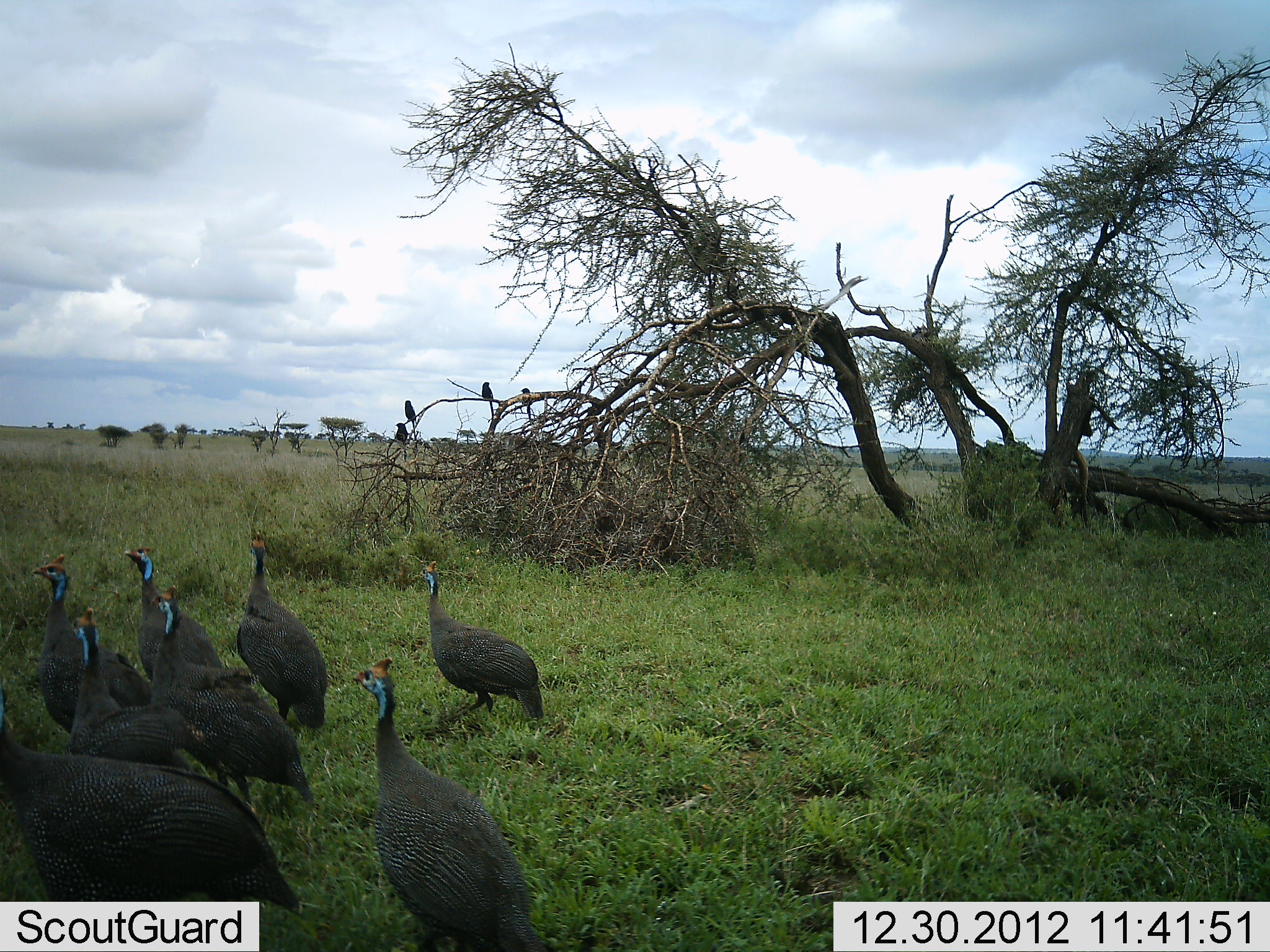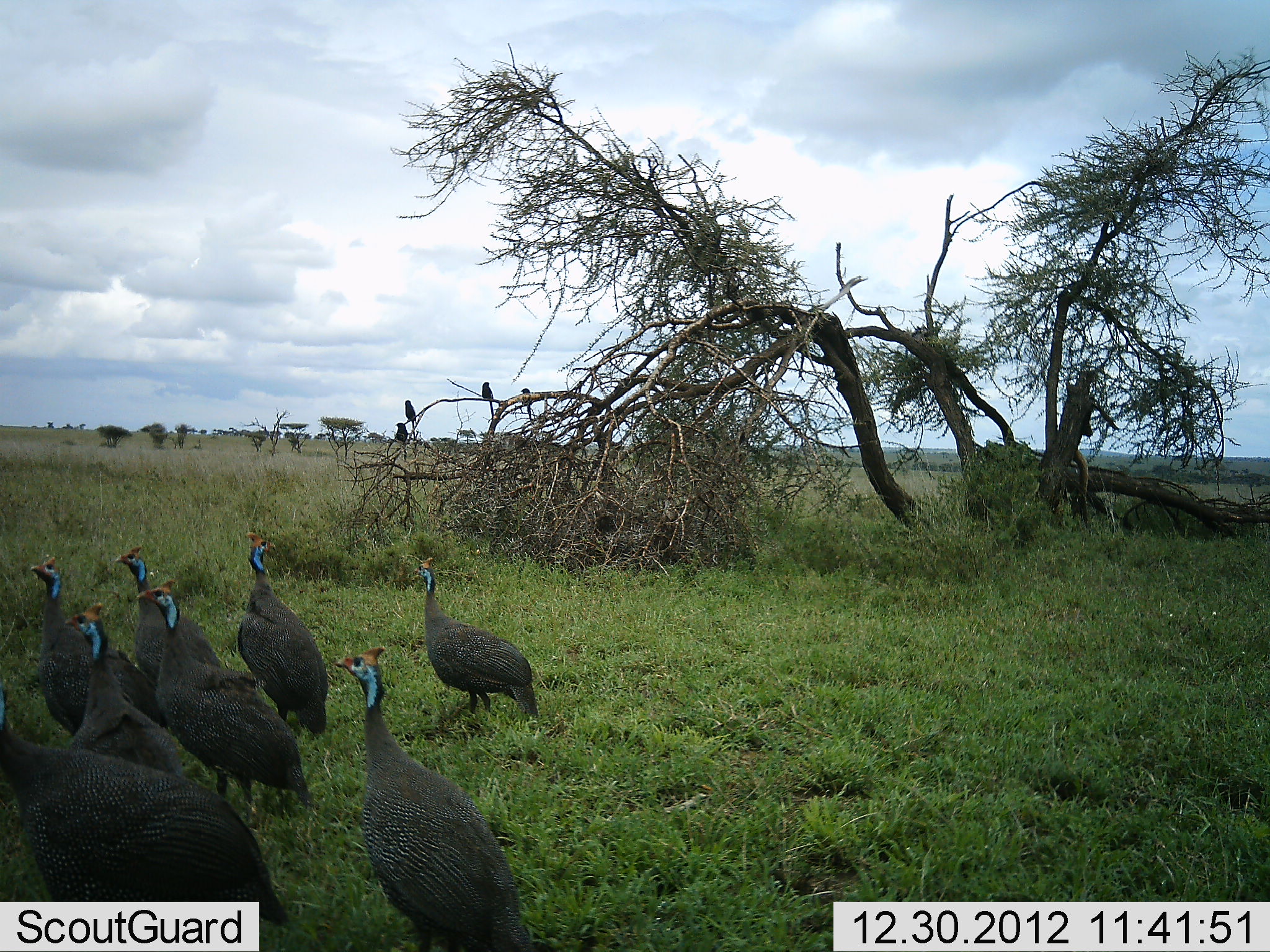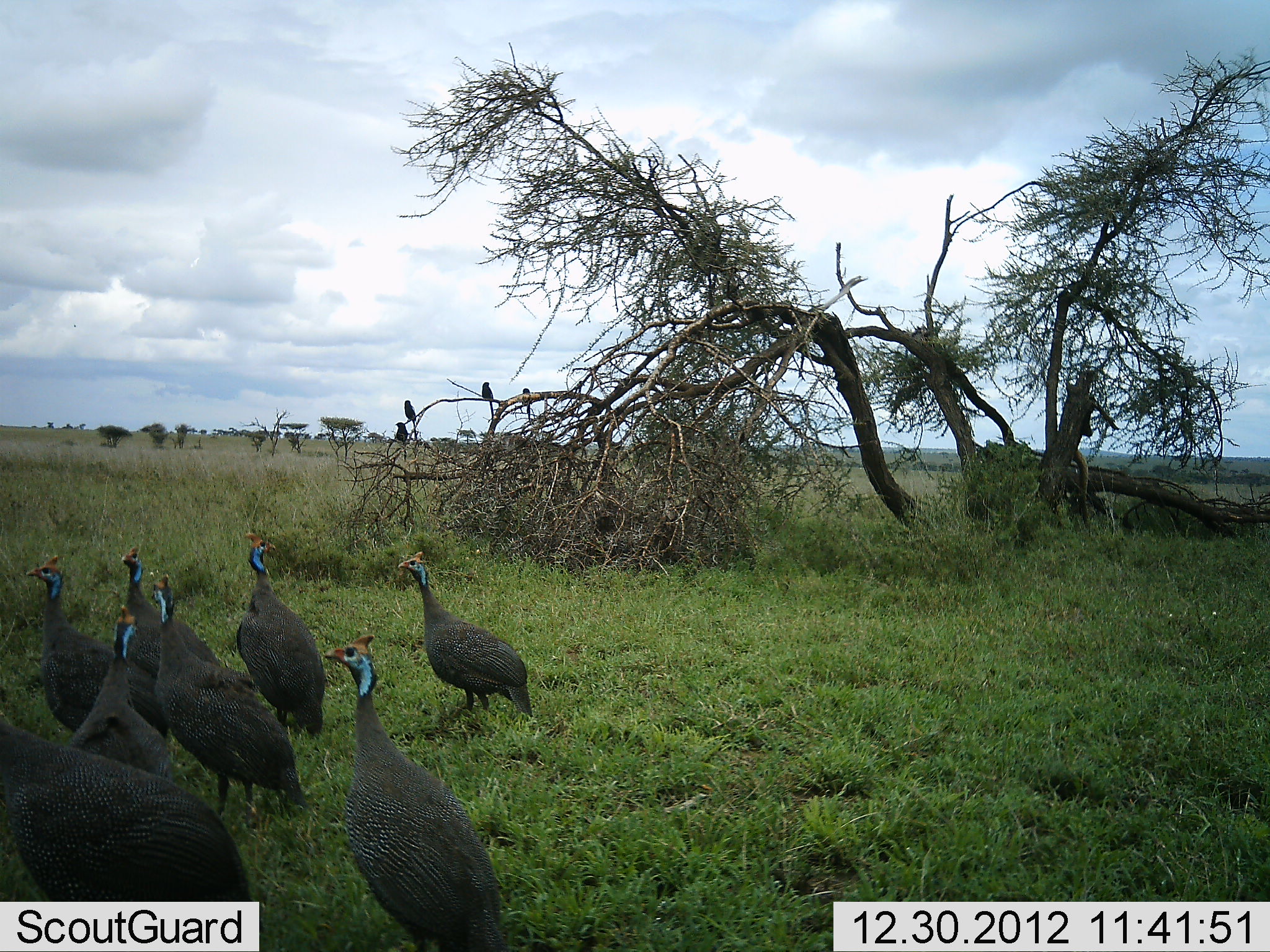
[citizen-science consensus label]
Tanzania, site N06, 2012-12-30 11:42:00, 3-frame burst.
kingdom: Animalia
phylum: Chordata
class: Aves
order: Galliformes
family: Numididae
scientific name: Numididae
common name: guinea fowl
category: guineafowl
Guineafowl (guinea fowl) (Numididae), count 8. Behavior (volunteer vote fractions): standing 71%, resting 0%, moving 42%, interacting 12%. Young present (vote fraction): 0%. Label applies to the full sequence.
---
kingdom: Animalia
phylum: Chordata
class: Aves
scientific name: Aves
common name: bird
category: otherbird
Otherbird (bird) (Aves), count 4. Behavior (volunteer vote fractions): standing 31%, resting 69%, moving 0%, interacting 0%. Young present (vote fraction): 0%. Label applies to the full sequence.